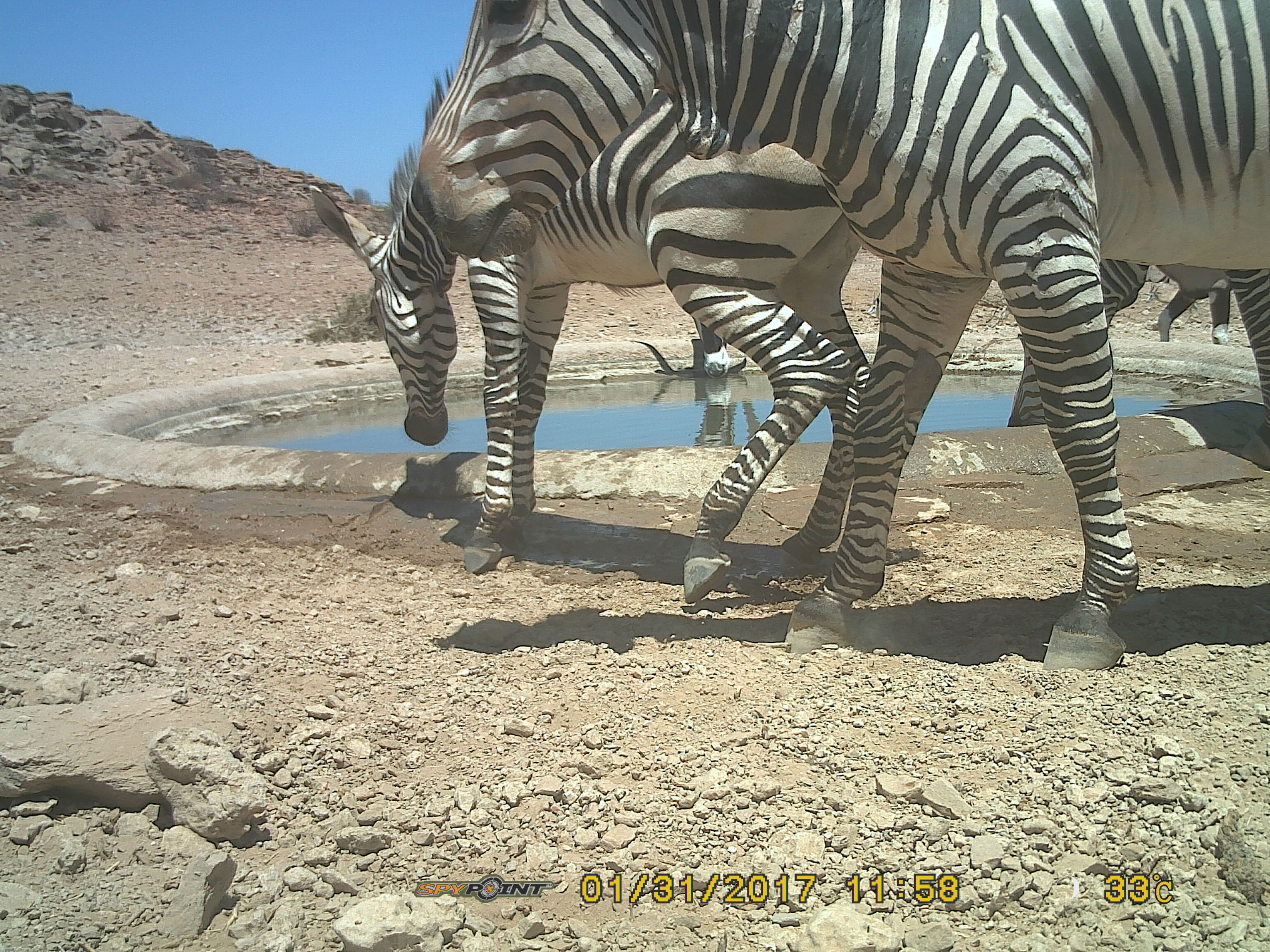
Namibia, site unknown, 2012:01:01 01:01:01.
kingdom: Animalia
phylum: Chordata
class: Mammalia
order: Perissodactyla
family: Equidae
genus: Equus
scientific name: Equus zebra hartmannae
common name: hartmann's mountain zebra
Equus zebra hartmannae (hartmann's mountain zebra).